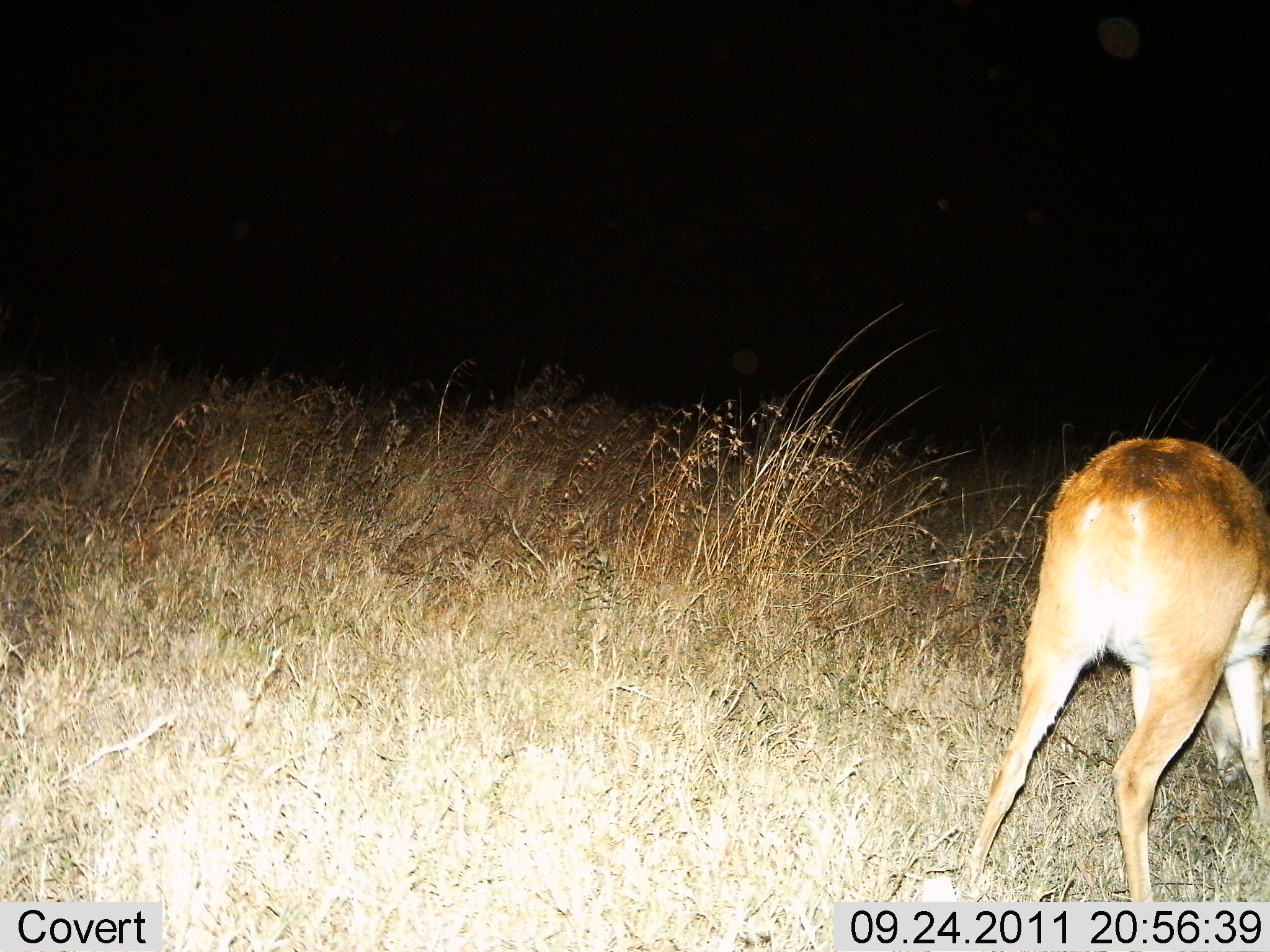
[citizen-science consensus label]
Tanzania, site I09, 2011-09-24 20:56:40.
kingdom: Animalia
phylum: Chordata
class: Mammalia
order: Artiodactyla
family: Bovidae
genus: Redunca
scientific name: Redunca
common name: reedbuck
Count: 1.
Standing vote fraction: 50%.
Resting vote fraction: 0%.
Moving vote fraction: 0%.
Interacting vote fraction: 0%.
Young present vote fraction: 0%.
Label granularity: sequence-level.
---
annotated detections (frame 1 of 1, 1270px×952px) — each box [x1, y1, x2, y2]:
animal: [961, 435, 1270, 901]